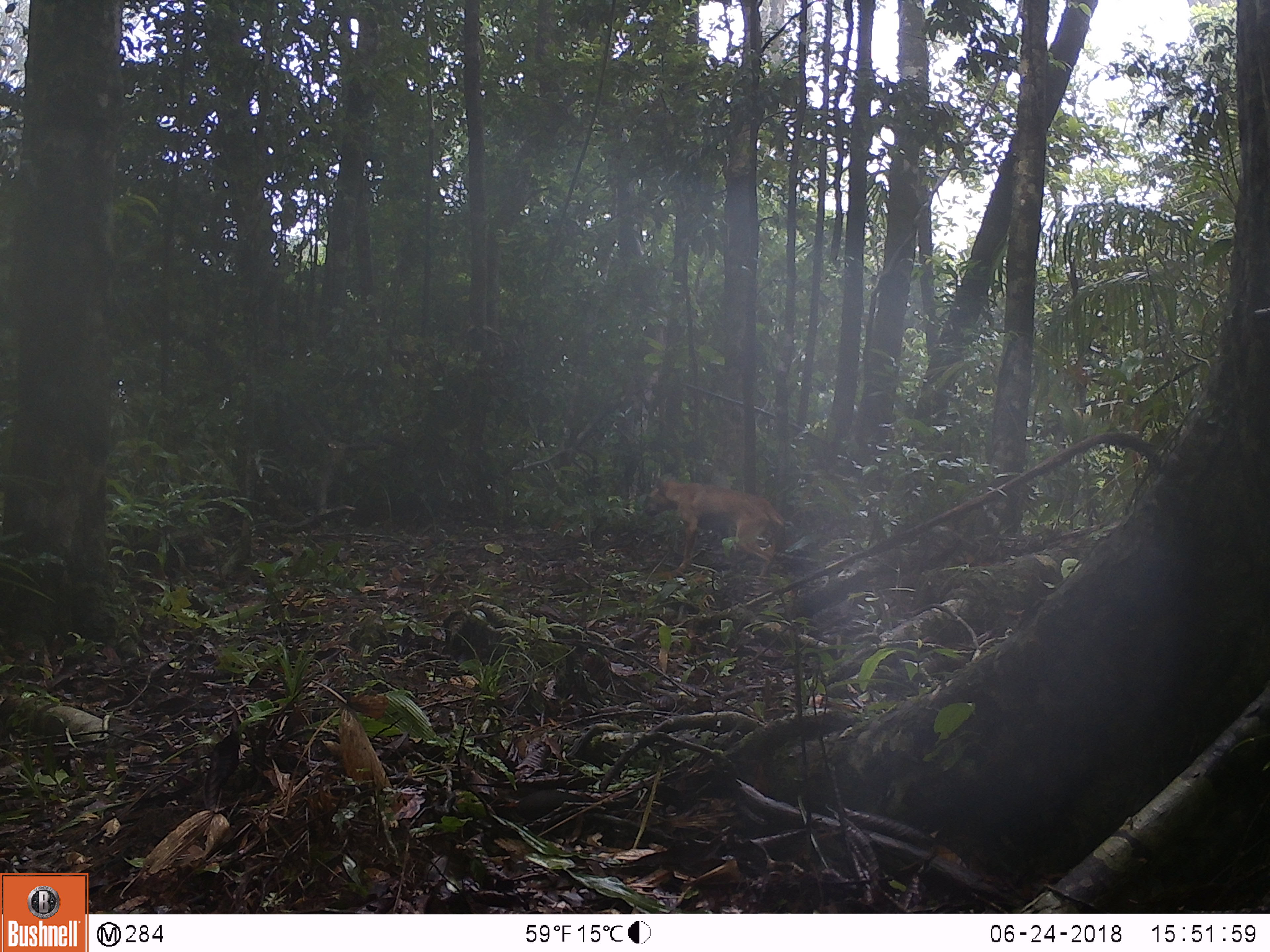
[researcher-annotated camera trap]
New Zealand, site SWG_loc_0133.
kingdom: Animalia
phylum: Chordata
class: Mammalia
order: Carnivora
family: Canidae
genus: Canis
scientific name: Canis familiaris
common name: domestic dog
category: dog